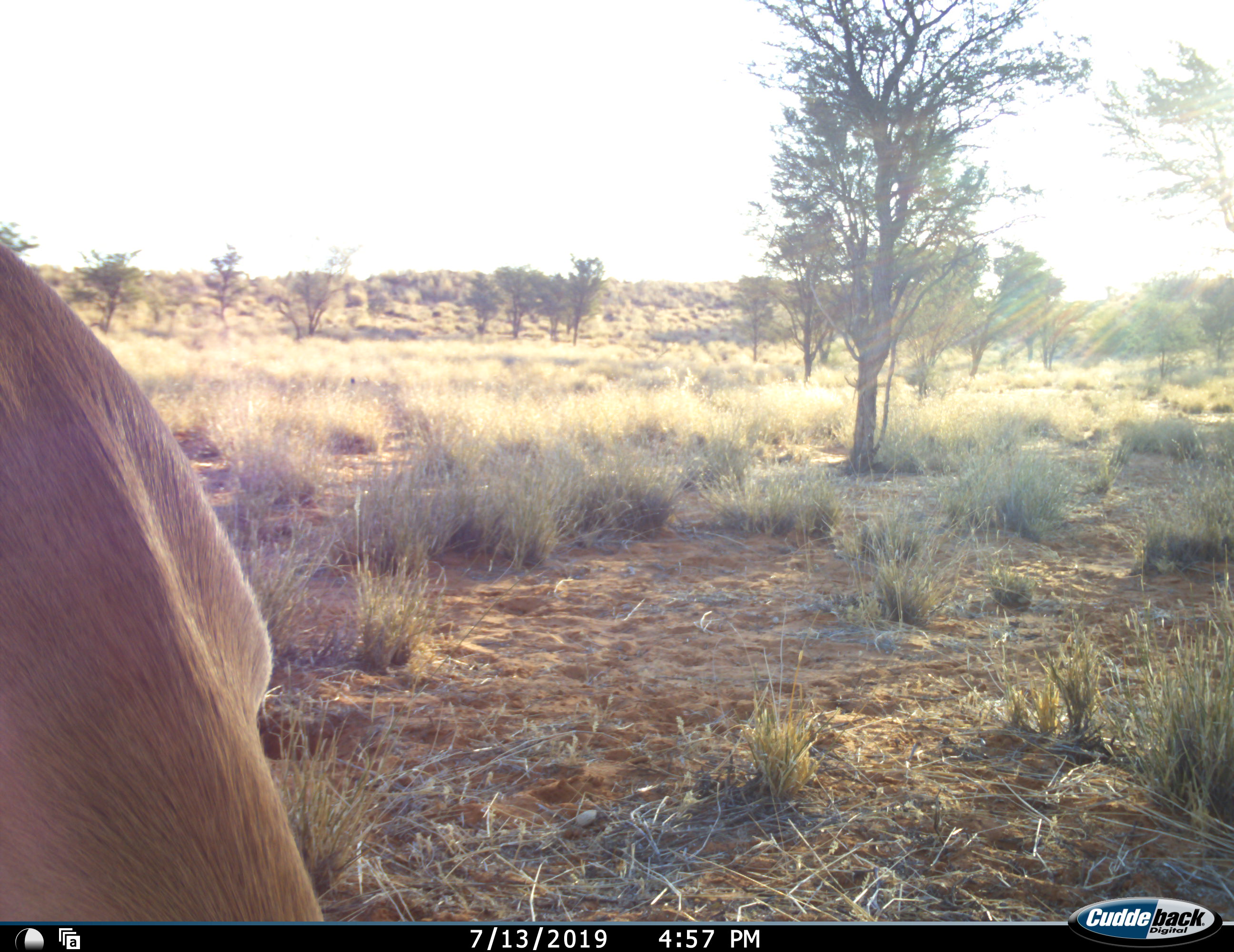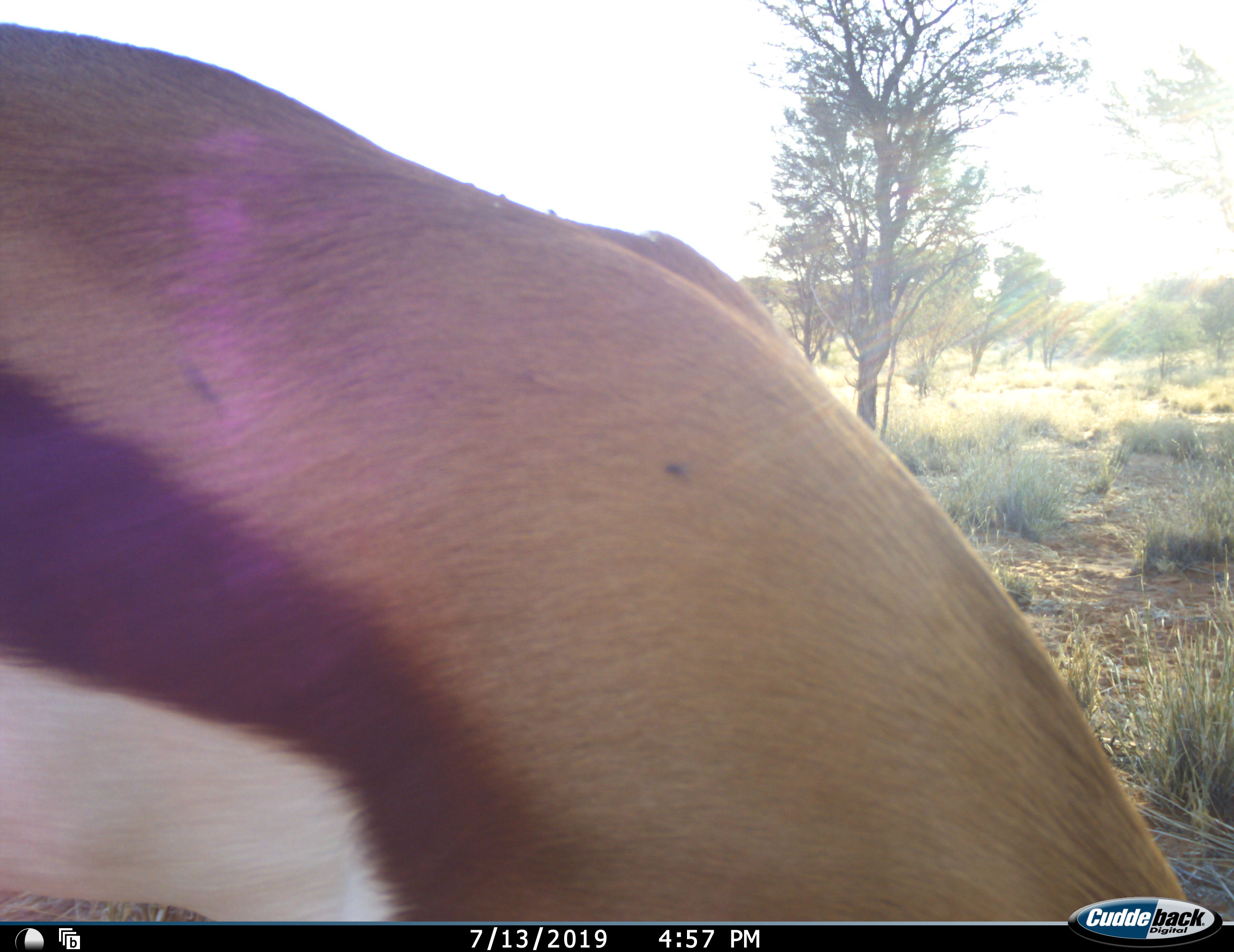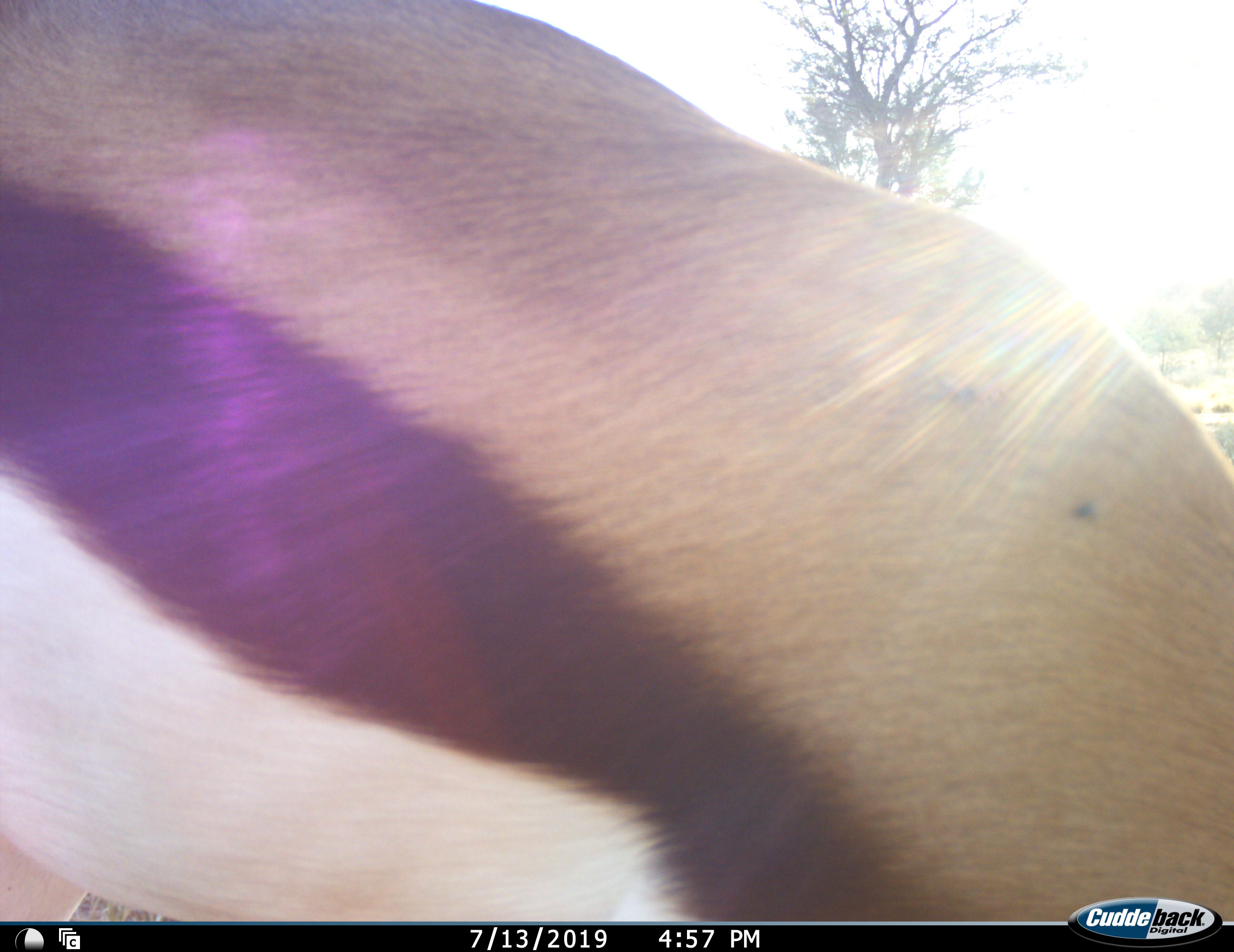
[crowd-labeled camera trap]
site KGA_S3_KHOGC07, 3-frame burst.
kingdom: Animalia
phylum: Chordata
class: Mammalia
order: Artiodactyla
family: Bovidae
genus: Antidorcas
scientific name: Antidorcas marsupialis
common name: springbok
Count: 1.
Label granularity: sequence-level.